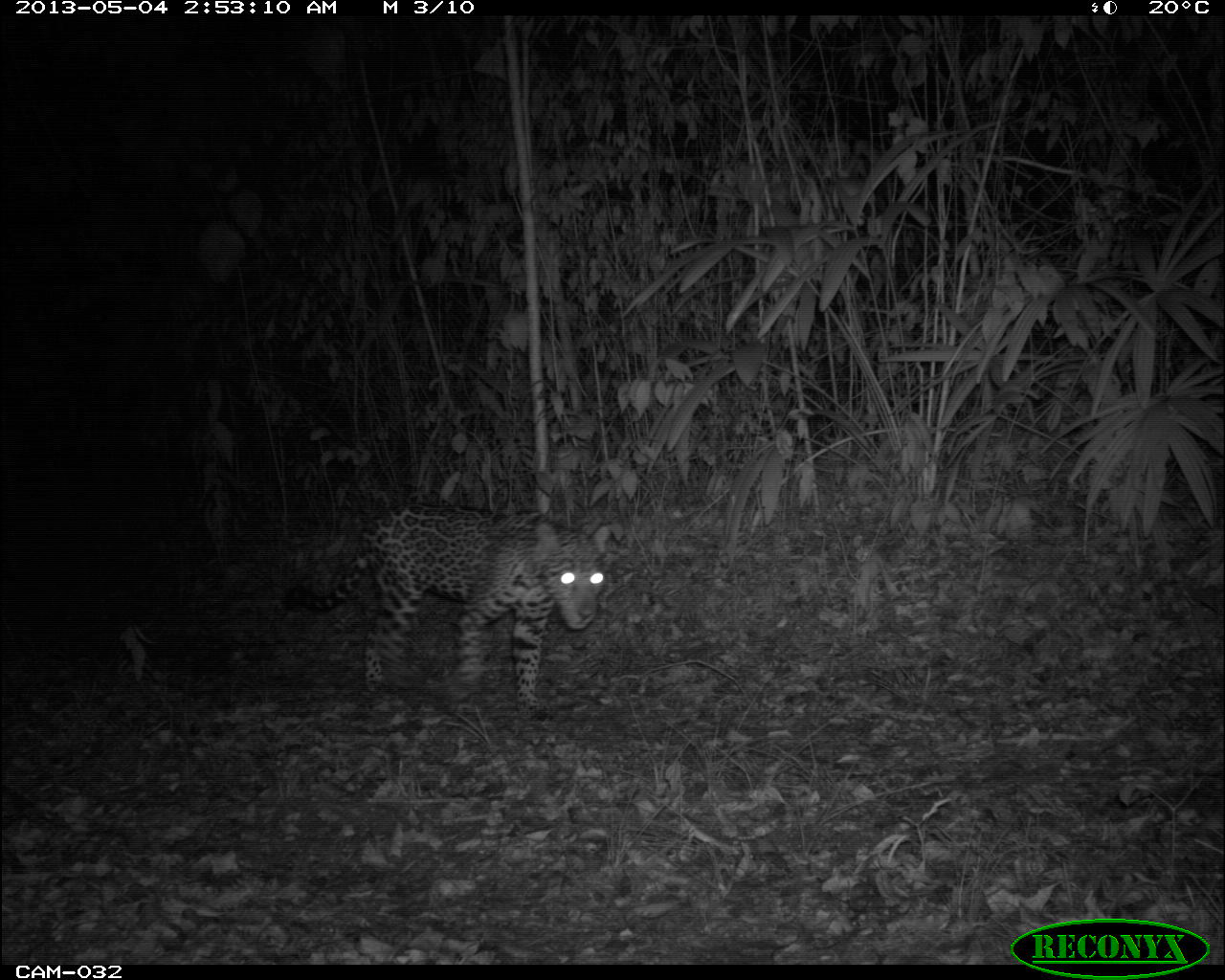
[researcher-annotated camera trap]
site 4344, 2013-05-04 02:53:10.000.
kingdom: Animalia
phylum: Chordata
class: Mammalia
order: Carnivora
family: Felidae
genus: Panthera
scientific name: Panthera onca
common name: jaguar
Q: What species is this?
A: Panthera onca (jaguar).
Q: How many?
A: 1.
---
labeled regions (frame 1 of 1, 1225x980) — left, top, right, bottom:
panthera onca: 279, 498, 612, 722